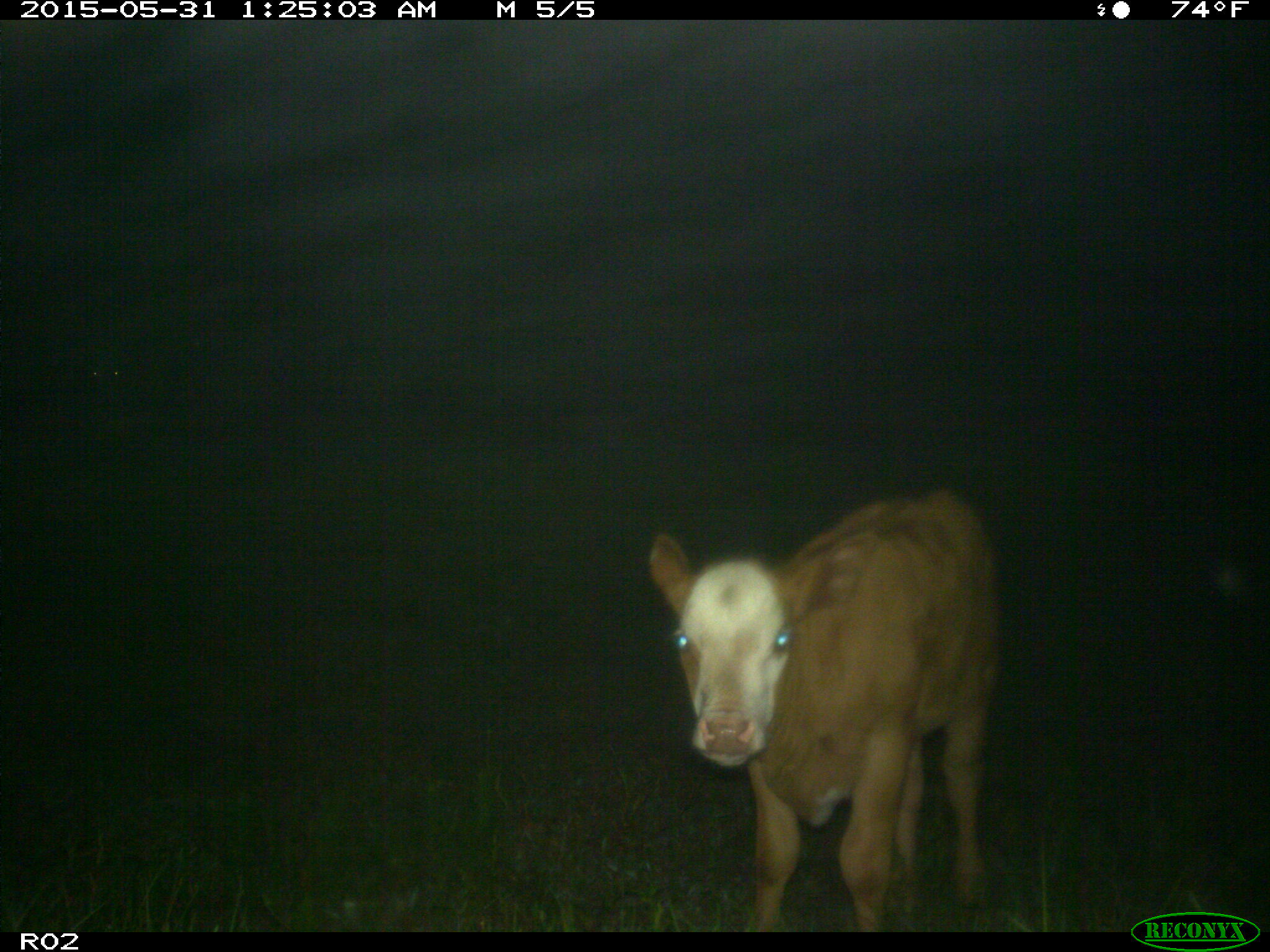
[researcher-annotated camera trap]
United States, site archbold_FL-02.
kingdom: Animalia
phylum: Chordata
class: Mammalia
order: Artiodactyla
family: Bovidae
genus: Bos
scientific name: Bos taurus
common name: domestic cow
Bos taurus (domestic cow).